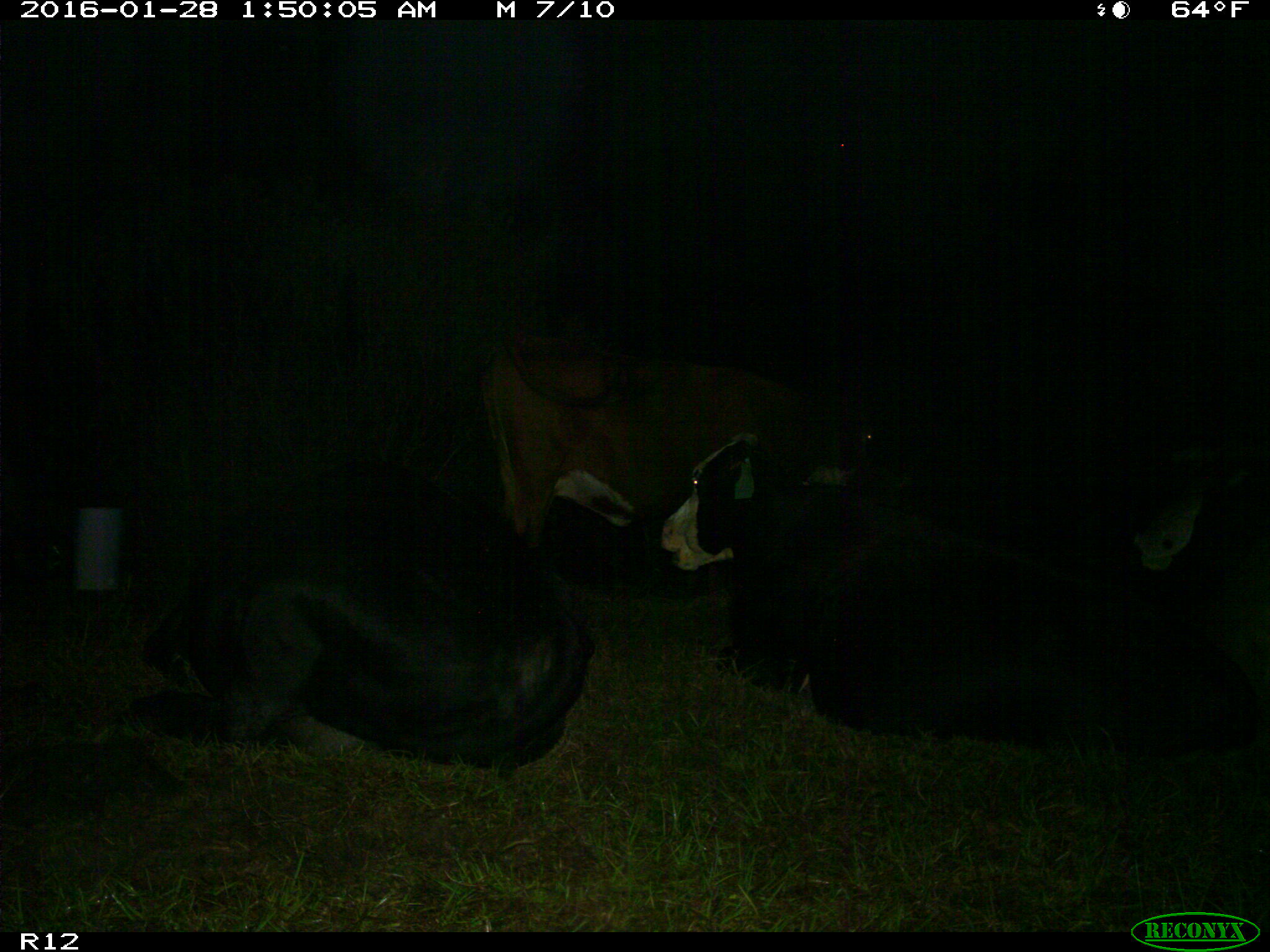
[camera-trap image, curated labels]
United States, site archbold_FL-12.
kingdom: Animalia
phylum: Chordata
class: Mammalia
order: Artiodactyla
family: Bovidae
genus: Bos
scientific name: Bos taurus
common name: domestic cow